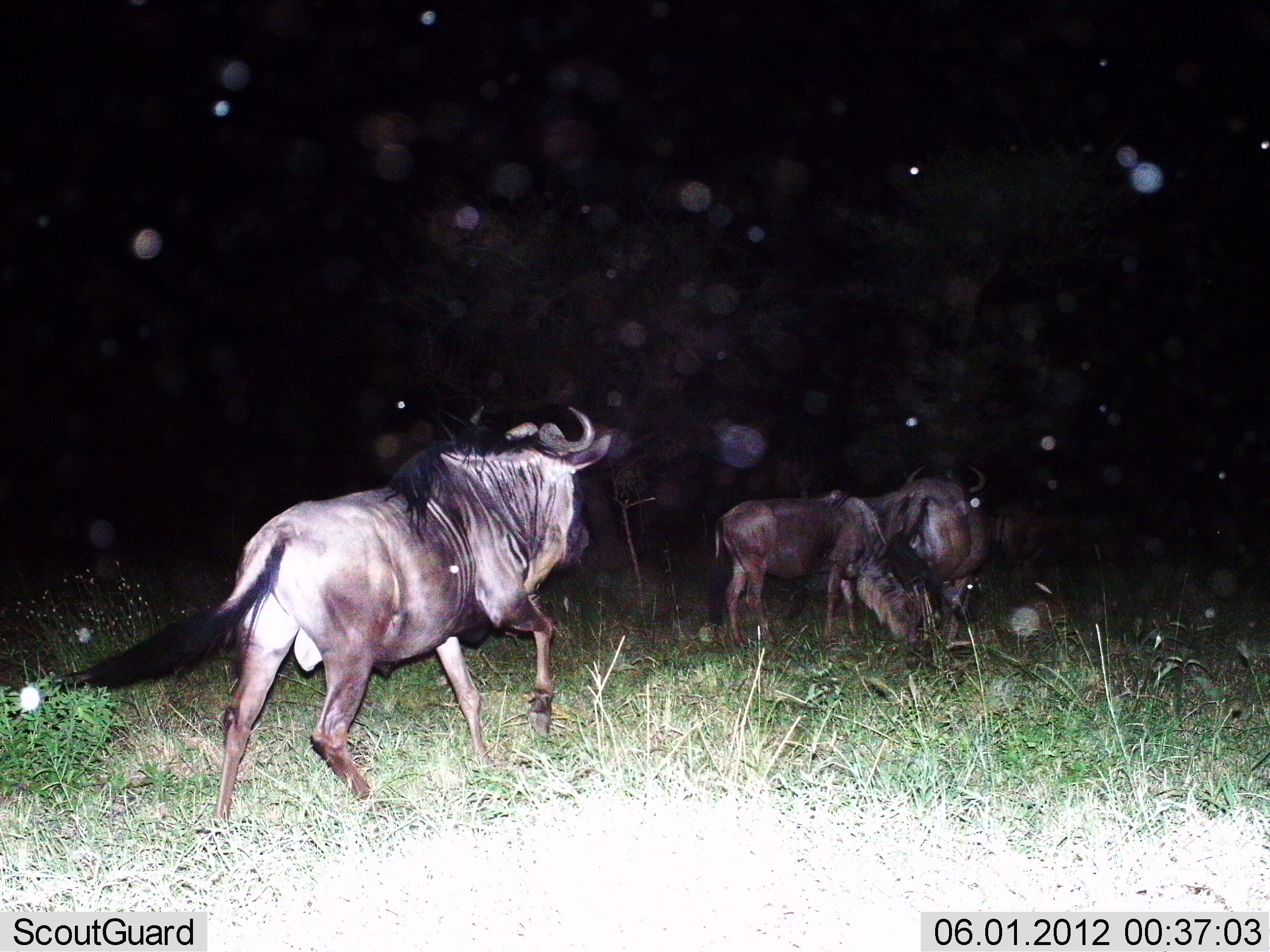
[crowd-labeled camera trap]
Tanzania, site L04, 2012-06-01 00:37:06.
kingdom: Animalia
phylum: Chordata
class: Mammalia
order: Artiodactyla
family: Bovidae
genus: Connochaetes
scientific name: Connochaetes taurinus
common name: blue wildebeest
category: wildebeest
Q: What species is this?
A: Wildebeest (blue wildebeest) (Connochaetes taurinus).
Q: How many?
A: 3.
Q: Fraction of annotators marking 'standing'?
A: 30%.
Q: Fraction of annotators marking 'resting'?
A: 0%.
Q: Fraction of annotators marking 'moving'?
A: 90%.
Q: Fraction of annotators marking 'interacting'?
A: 0%.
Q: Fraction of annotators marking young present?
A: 0%.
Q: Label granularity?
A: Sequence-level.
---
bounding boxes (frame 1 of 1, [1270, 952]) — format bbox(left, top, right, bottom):
animal: bbox(60, 407, 619, 834); bbox(705, 489, 938, 657); bbox(885, 468, 988, 649); bbox(986, 499, 1040, 607)